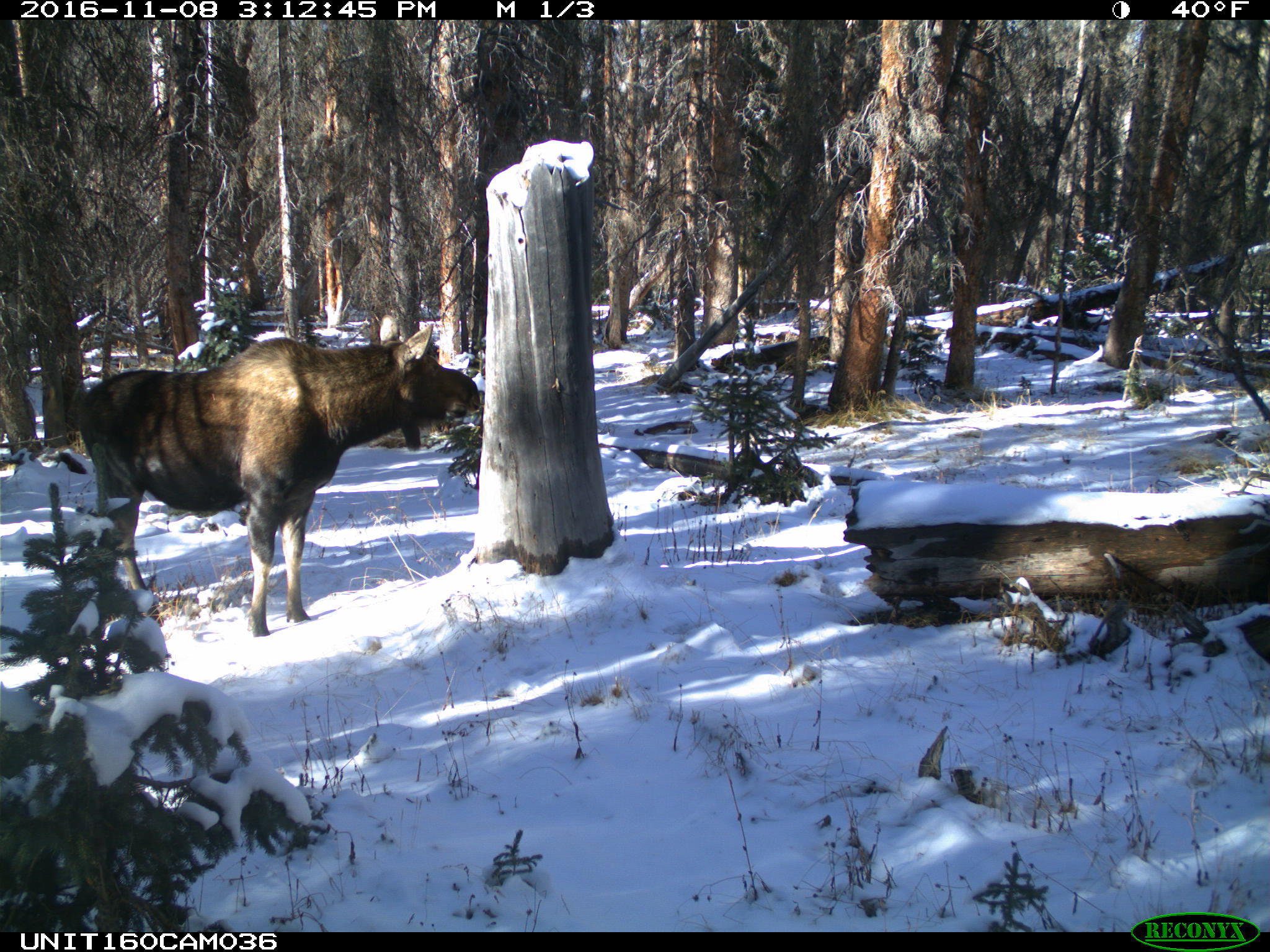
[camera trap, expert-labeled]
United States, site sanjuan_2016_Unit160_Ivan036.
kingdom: Animalia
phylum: Chordata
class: Mammalia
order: Artiodactyla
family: Cervidae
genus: Alces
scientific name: Alces alces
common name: moose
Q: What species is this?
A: Alces alces (moose).